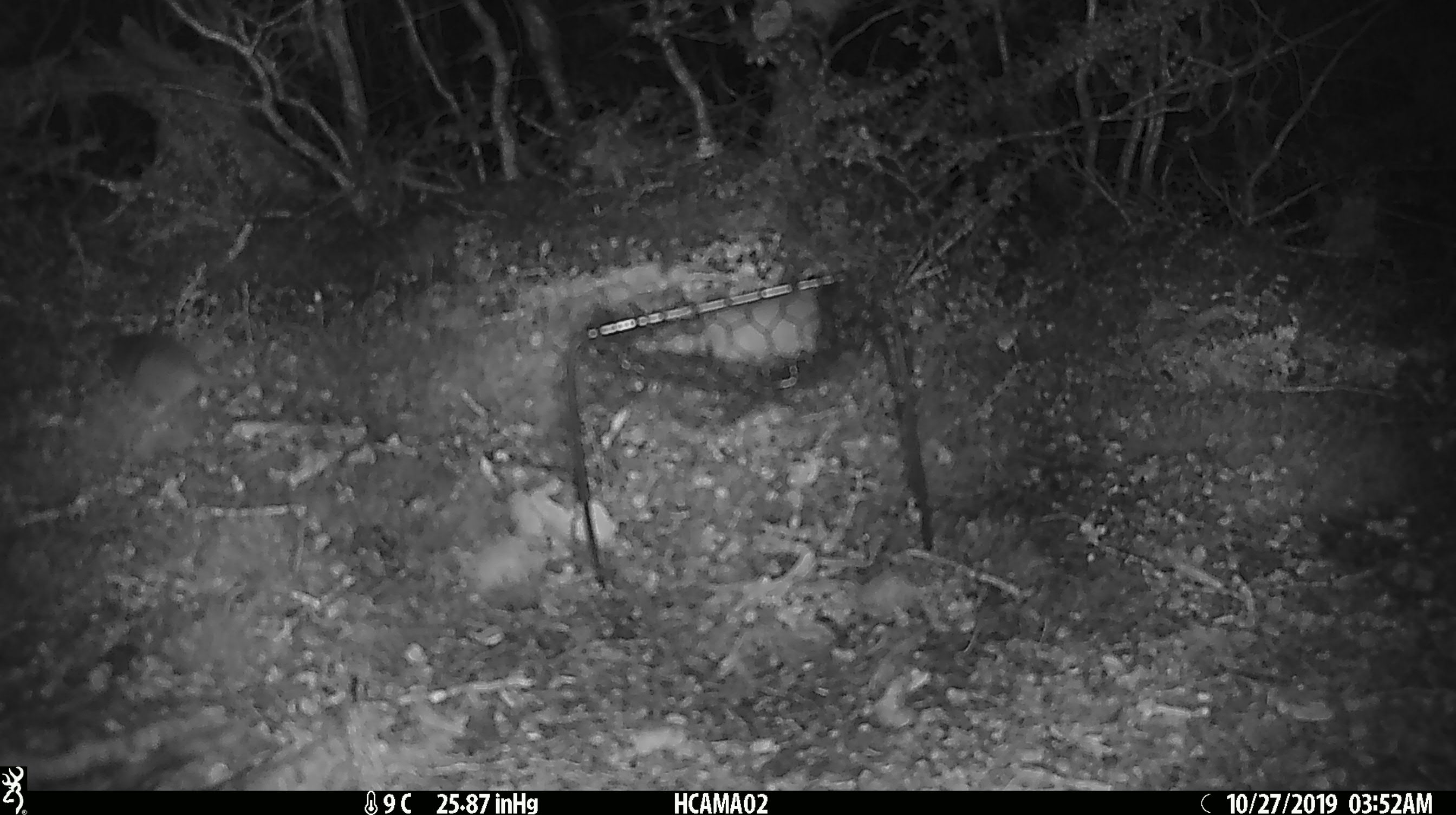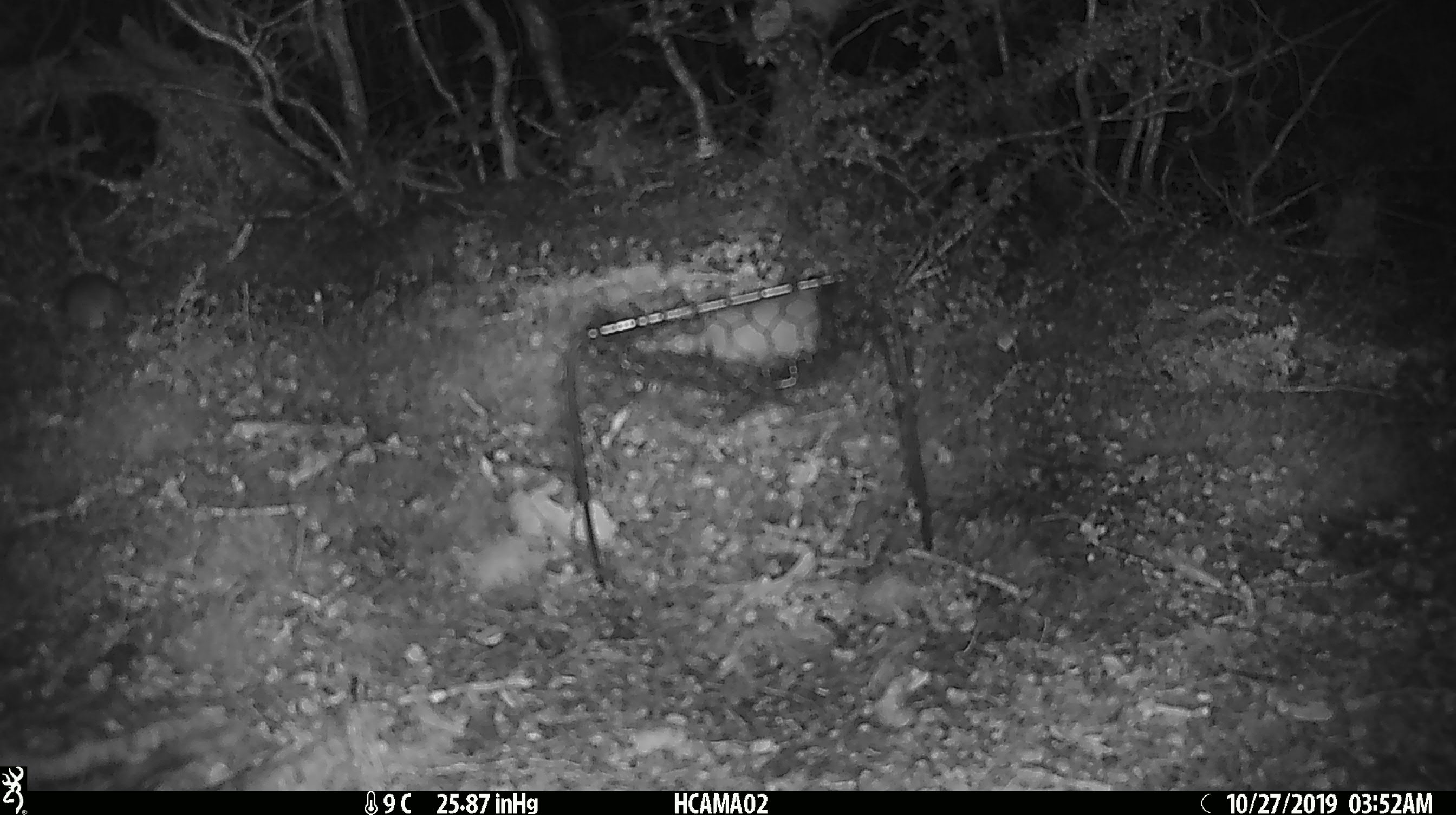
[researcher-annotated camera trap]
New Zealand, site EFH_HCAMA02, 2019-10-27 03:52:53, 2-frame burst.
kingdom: Animalia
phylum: Chordata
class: Mammalia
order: Rodentia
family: Muridae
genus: Mus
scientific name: Mus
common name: mouse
Mouse (Mus).